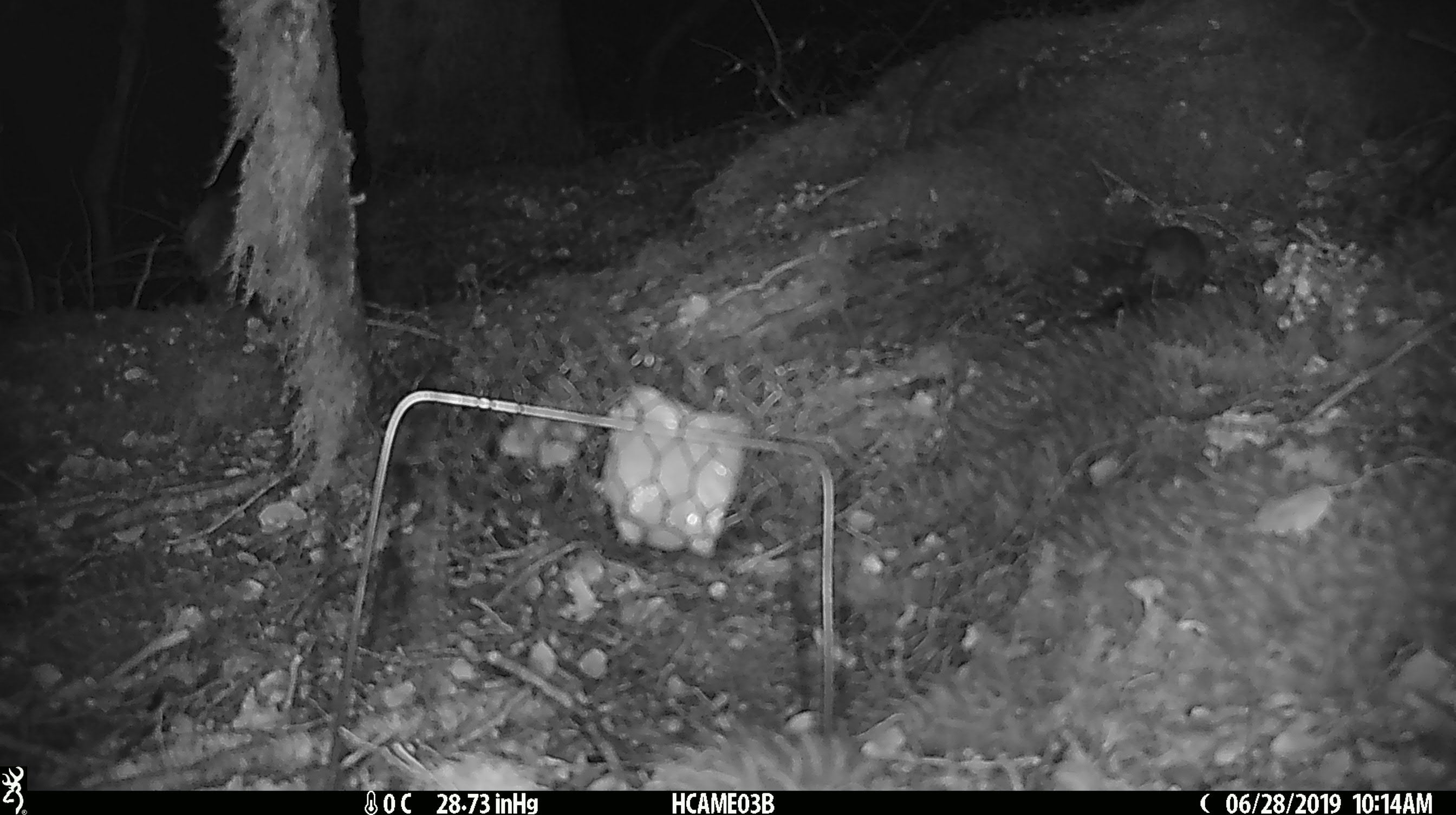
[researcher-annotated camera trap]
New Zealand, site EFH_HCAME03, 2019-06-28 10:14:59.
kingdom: Animalia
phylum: Chordata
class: Mammalia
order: Rodentia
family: Muridae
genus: Mus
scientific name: Mus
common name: mouse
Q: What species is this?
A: Mouse (Mus).